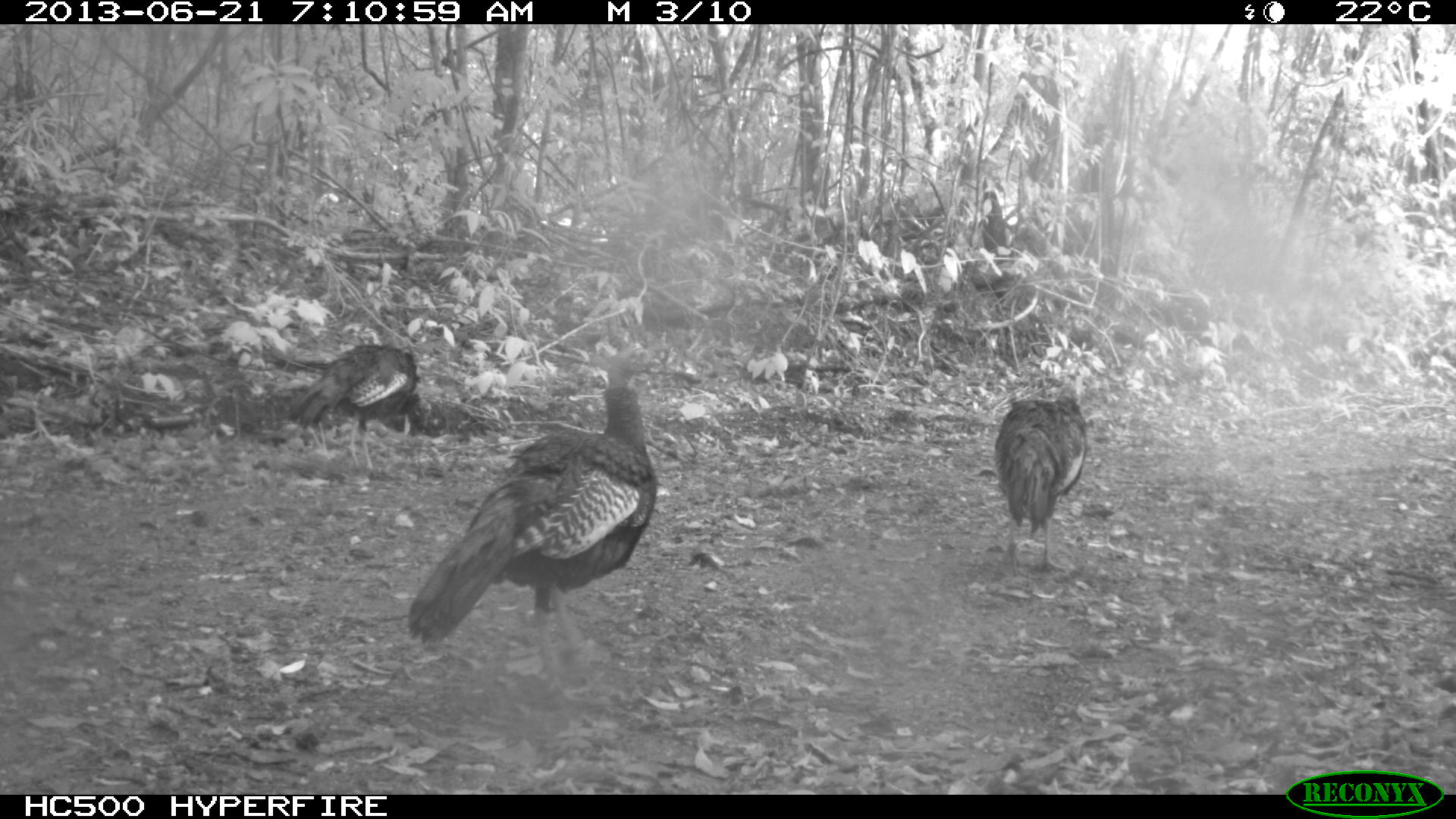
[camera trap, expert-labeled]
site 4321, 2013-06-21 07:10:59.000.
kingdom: Animalia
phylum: Chordata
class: Aves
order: Galliformes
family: Phasianidae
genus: Meleagris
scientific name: Meleagris ocellata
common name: ocellated turkey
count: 3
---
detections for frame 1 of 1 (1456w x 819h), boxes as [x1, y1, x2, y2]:
meleagris ocellata: [404, 344, 669, 689]; [285, 343, 430, 472]; [993, 393, 1087, 574]